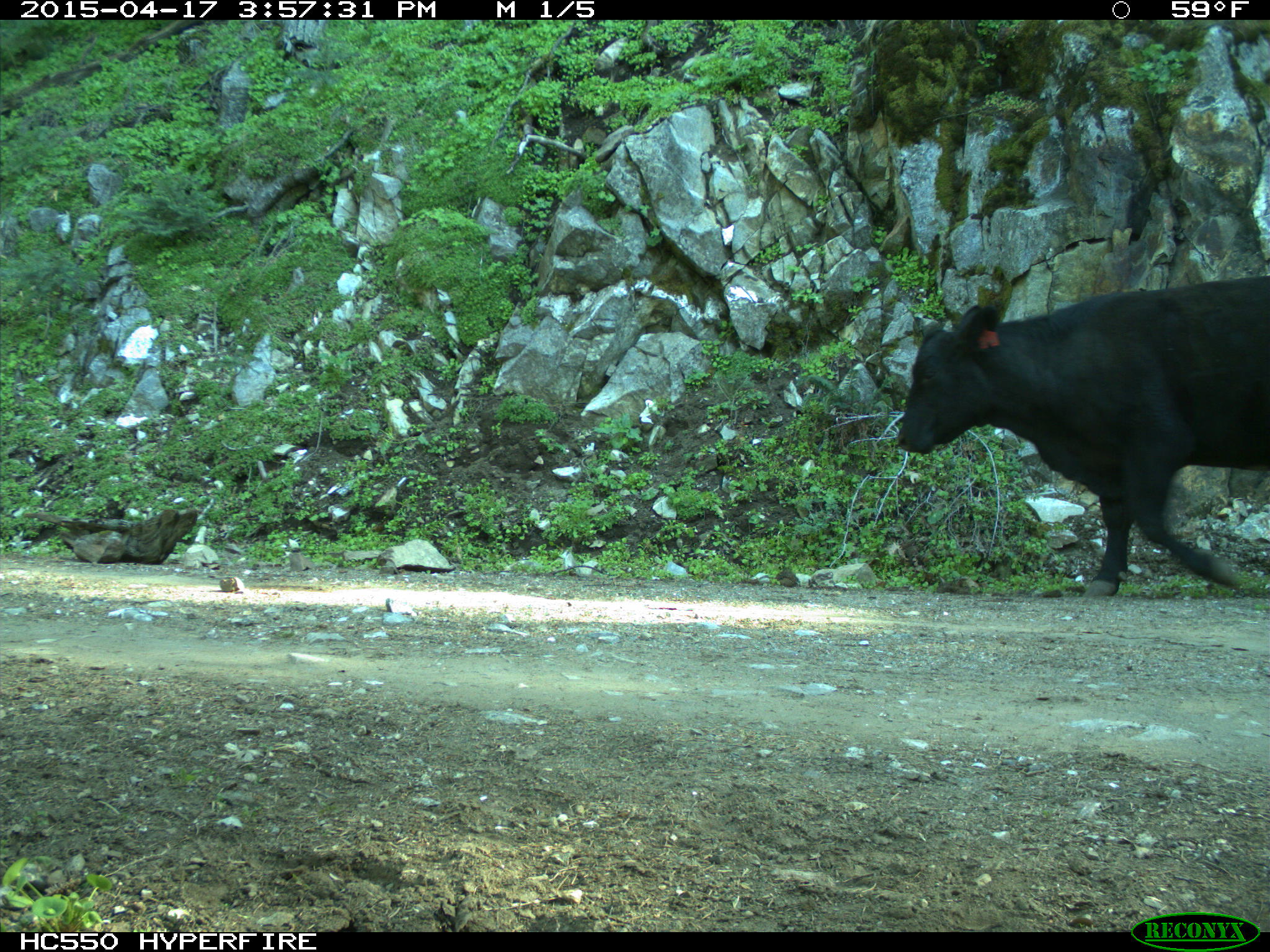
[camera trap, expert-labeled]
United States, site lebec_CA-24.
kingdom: Animalia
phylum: Chordata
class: Mammalia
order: Artiodactyla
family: Bovidae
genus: Bos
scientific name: Bos taurus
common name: domestic cow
Bos taurus (domestic cow).